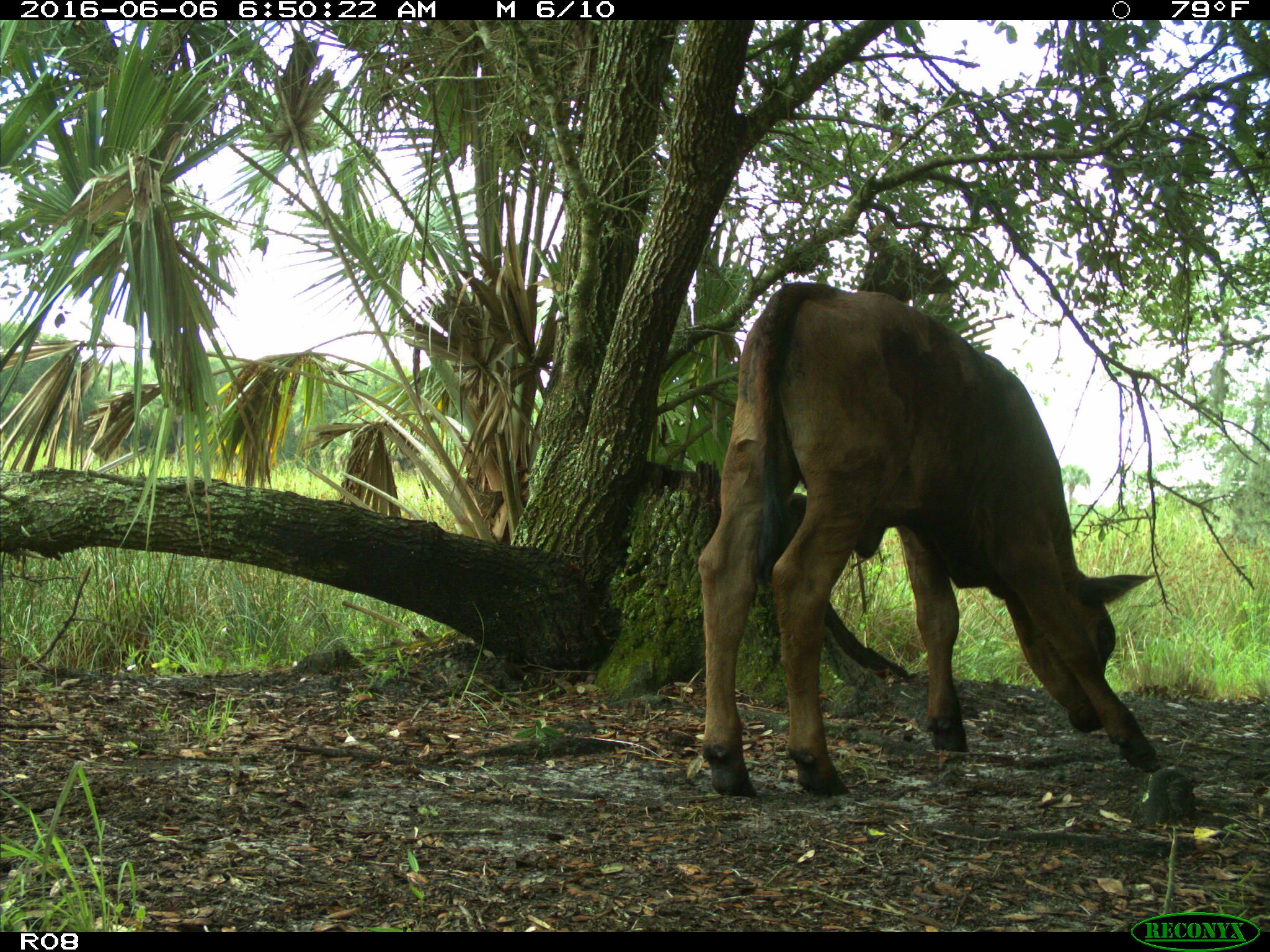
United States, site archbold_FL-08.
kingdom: Animalia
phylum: Chordata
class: Mammalia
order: Artiodactyla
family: Bovidae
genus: Bos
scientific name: Bos taurus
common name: domestic cow